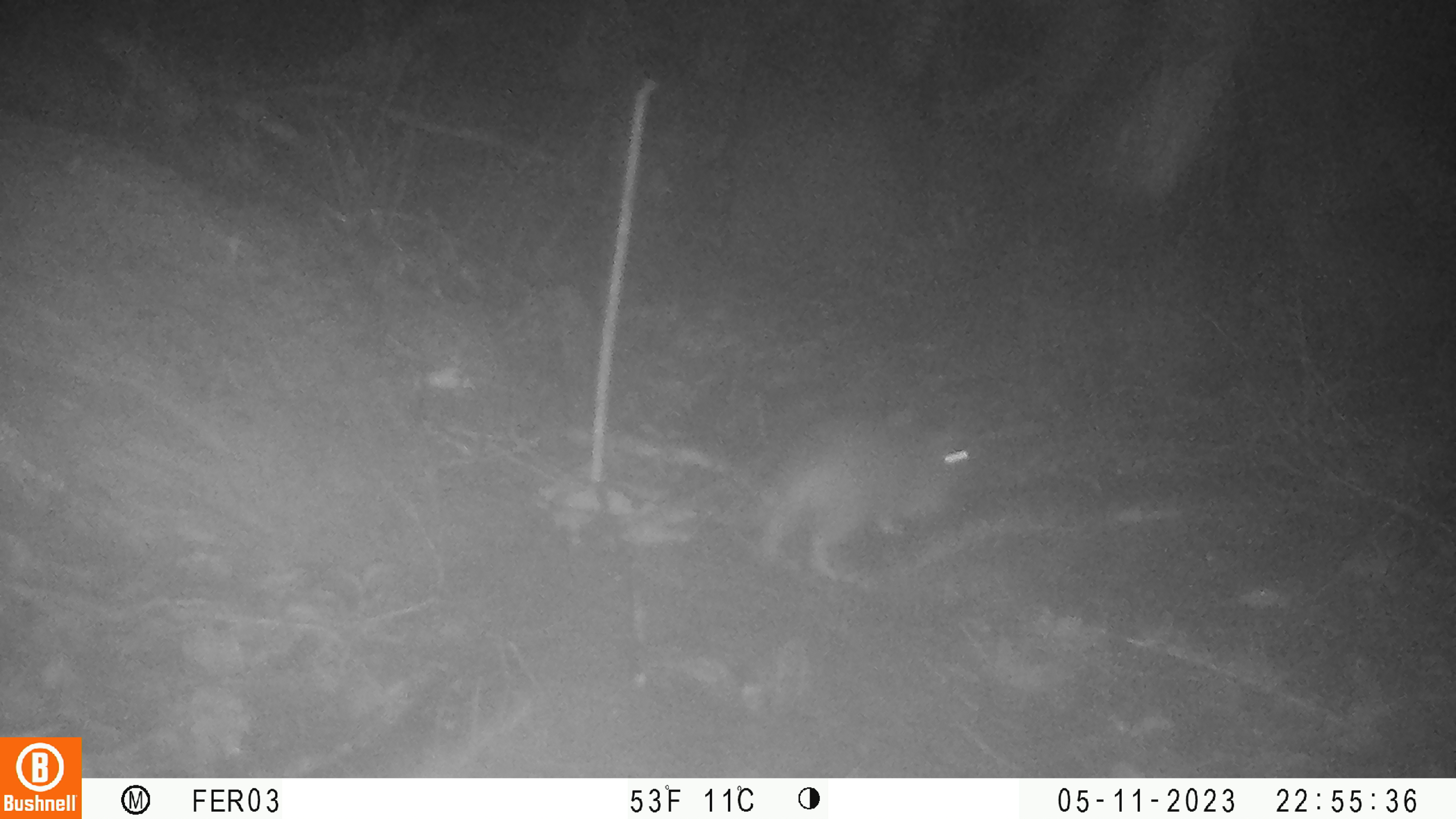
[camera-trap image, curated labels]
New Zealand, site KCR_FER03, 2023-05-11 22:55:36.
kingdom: Animalia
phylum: Chordata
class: Mammalia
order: Rodentia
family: Muridae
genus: Rattus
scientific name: Rattus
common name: rat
Rat (Rattus).